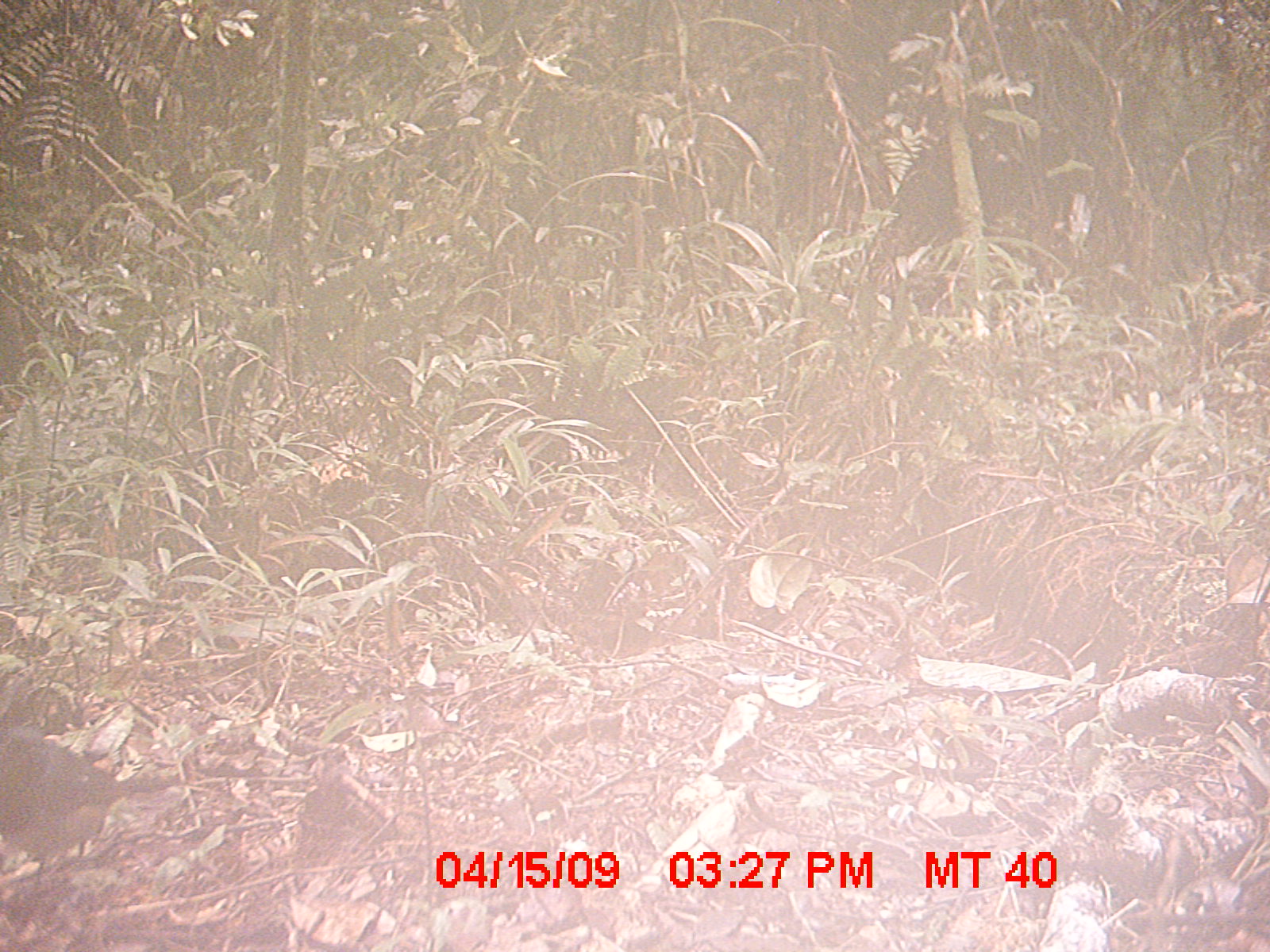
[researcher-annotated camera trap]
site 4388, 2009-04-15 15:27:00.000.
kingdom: Animalia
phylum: Chordata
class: Aves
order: Passeriformes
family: Muscicapidae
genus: Copsychus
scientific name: Copsychus albospecularis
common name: madagascar magpie-robin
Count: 1.